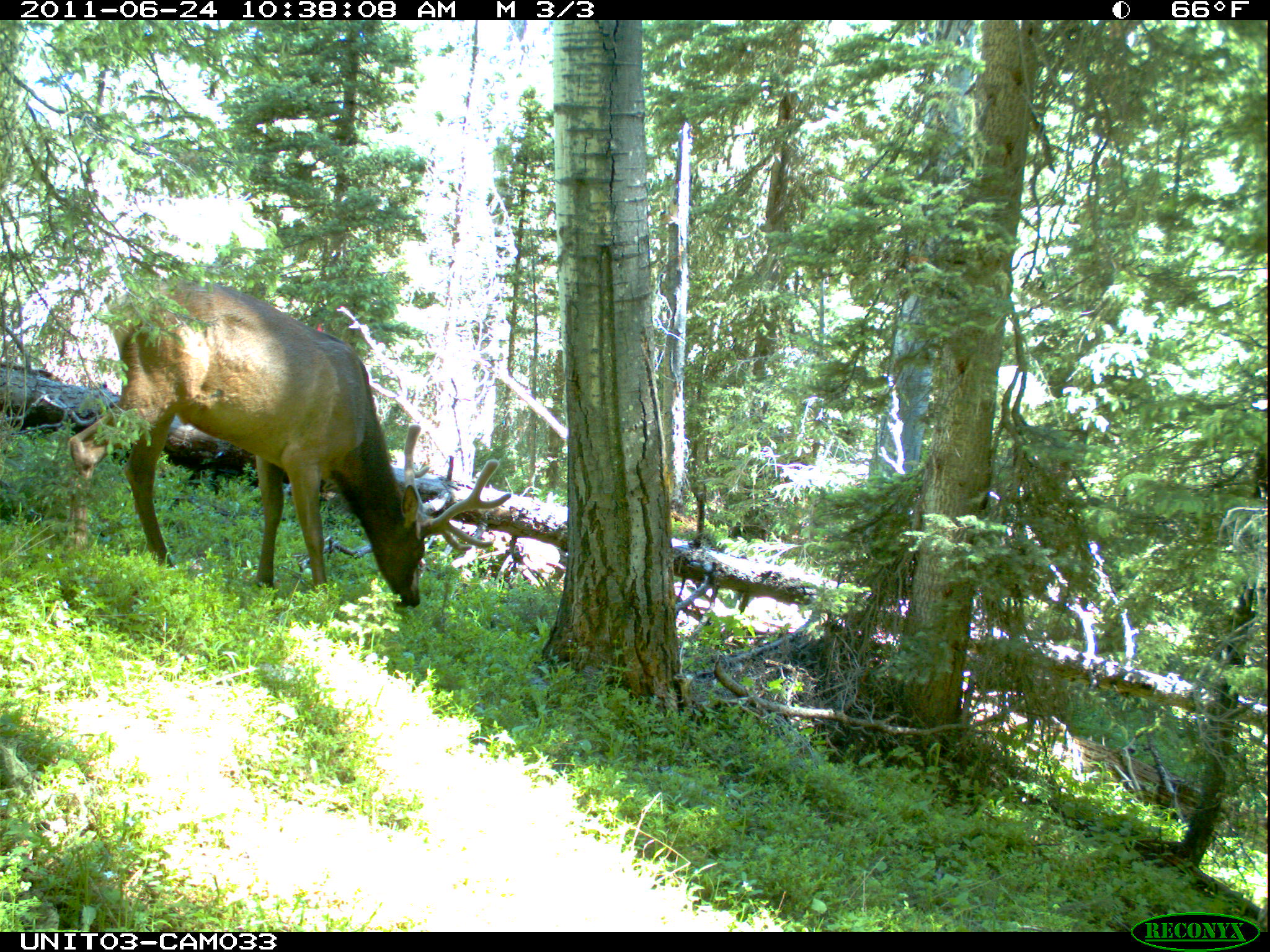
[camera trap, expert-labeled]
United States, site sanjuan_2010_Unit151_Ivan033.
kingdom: Animalia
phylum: Chordata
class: Mammalia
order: Artiodactyla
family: Cervidae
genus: Cervus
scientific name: Cervus elaphus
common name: red deer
Cervus elaphus (red deer).